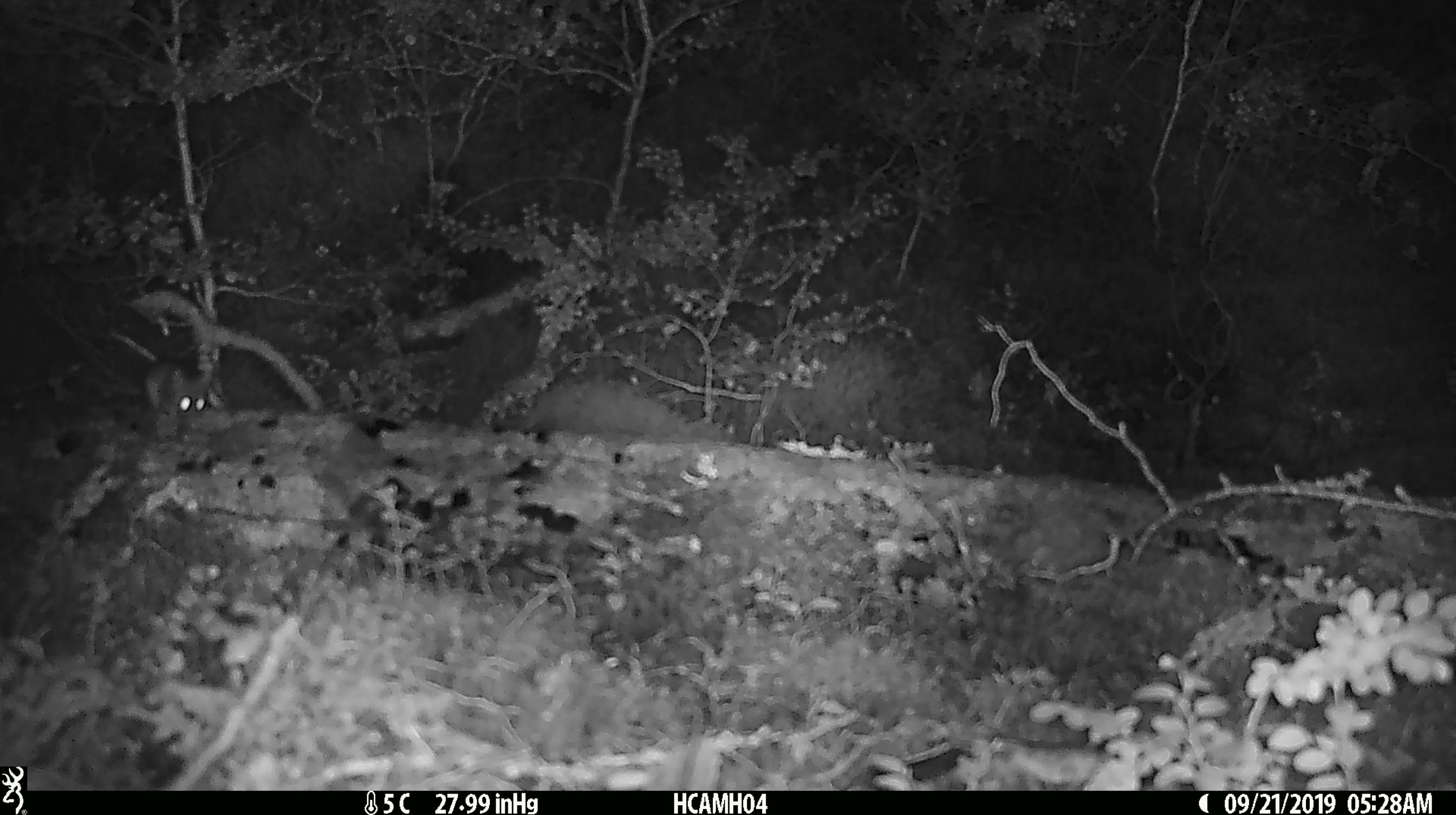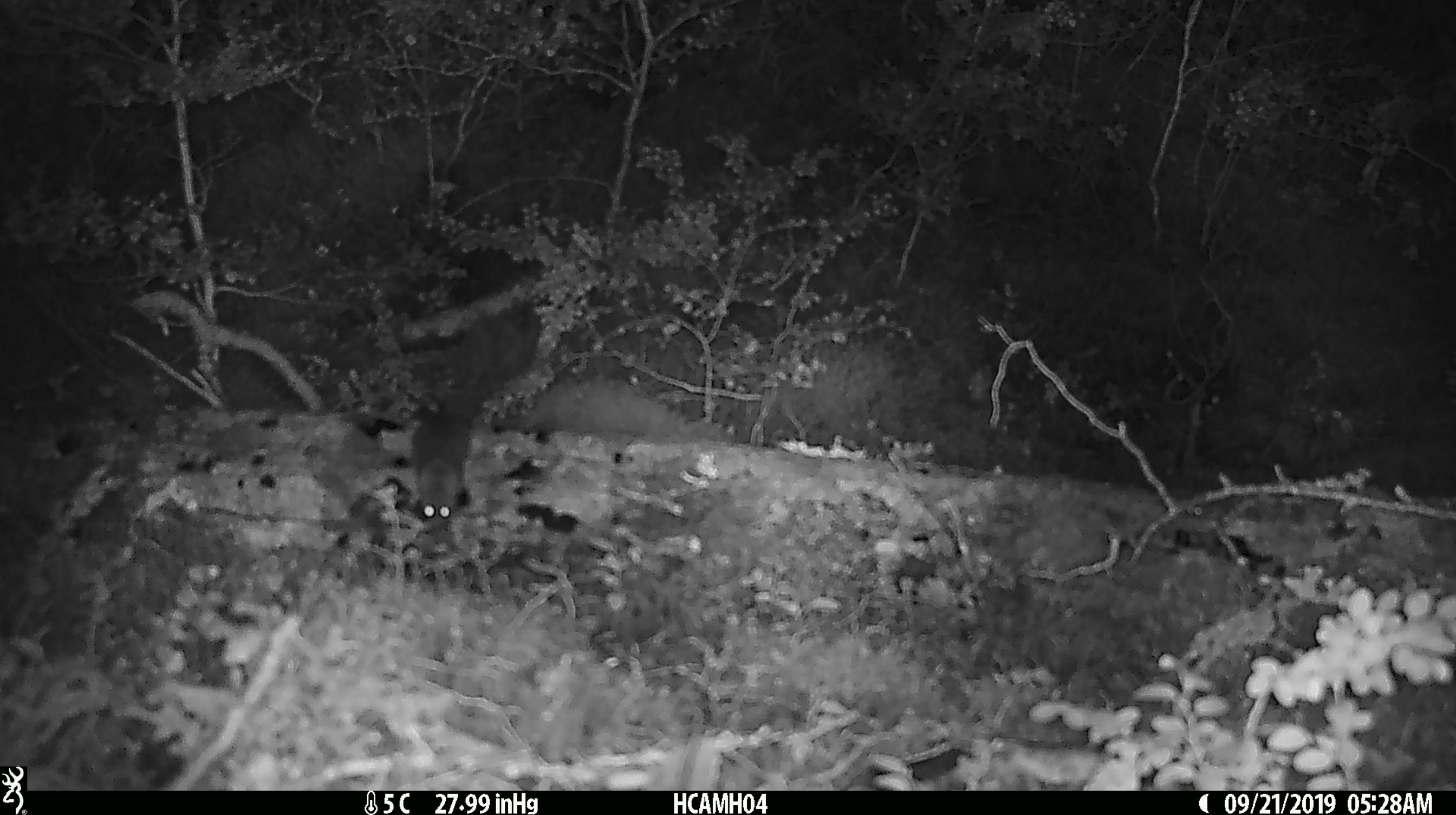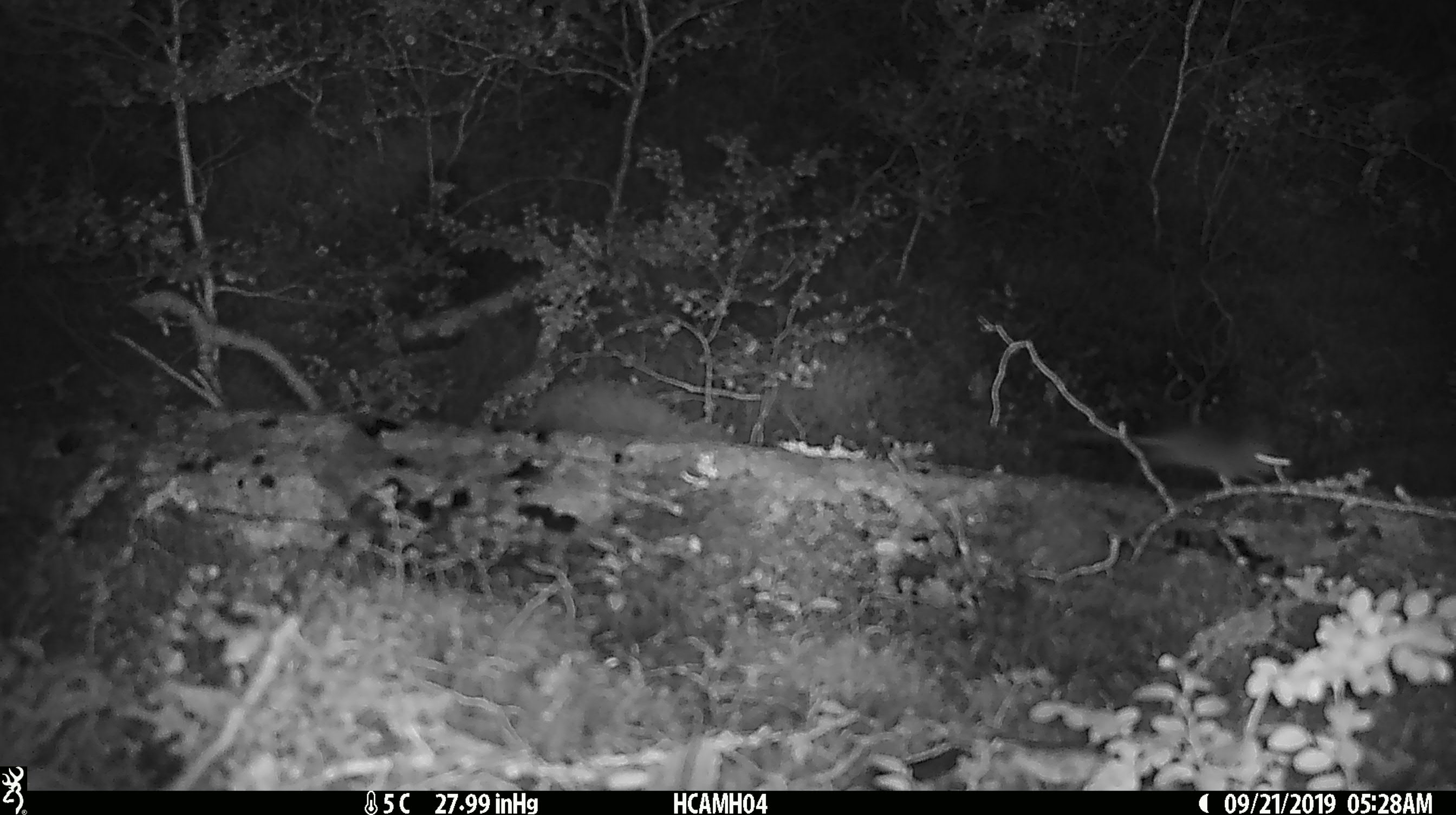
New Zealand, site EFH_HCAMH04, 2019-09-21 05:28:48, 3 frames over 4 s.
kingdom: Animalia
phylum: Chordata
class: Mammalia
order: Rodentia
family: Muridae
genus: Mus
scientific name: Mus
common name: mouse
Mouse (Mus).